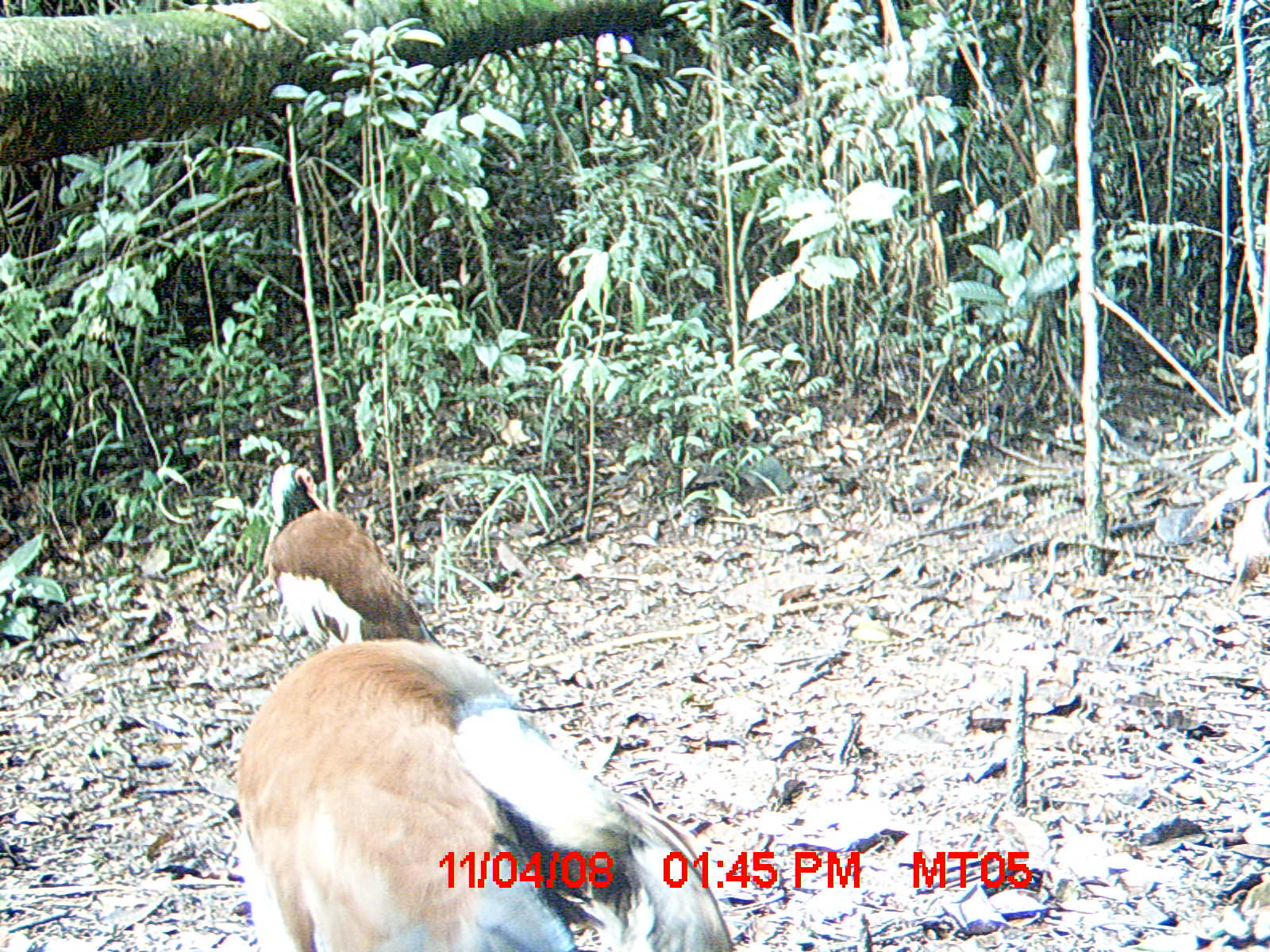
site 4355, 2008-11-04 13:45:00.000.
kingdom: Animalia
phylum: Chordata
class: Aves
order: Cuculiformes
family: Cuculidae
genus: Coua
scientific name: Coua serriana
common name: red-breasted coua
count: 2